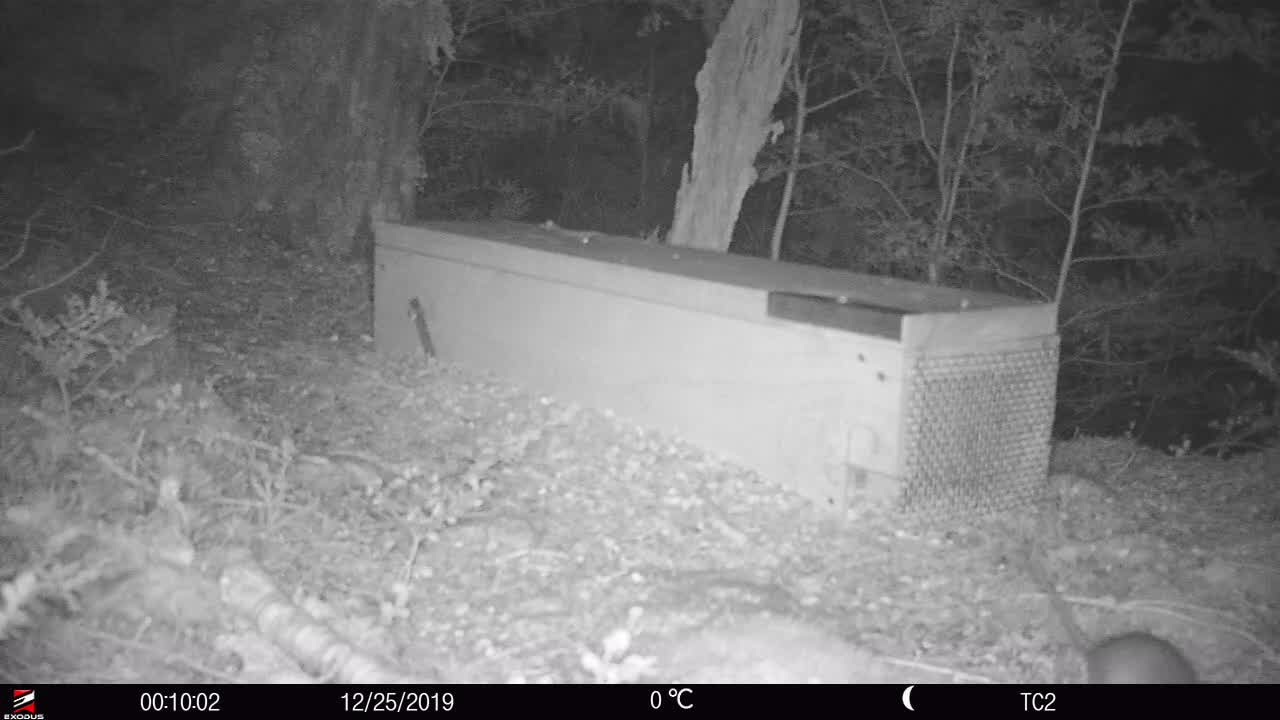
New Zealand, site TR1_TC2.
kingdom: Animalia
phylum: Chordata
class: Mammalia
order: Rodentia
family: Muridae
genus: Rattus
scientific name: Rattus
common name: rat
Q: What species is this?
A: Rat (Rattus).